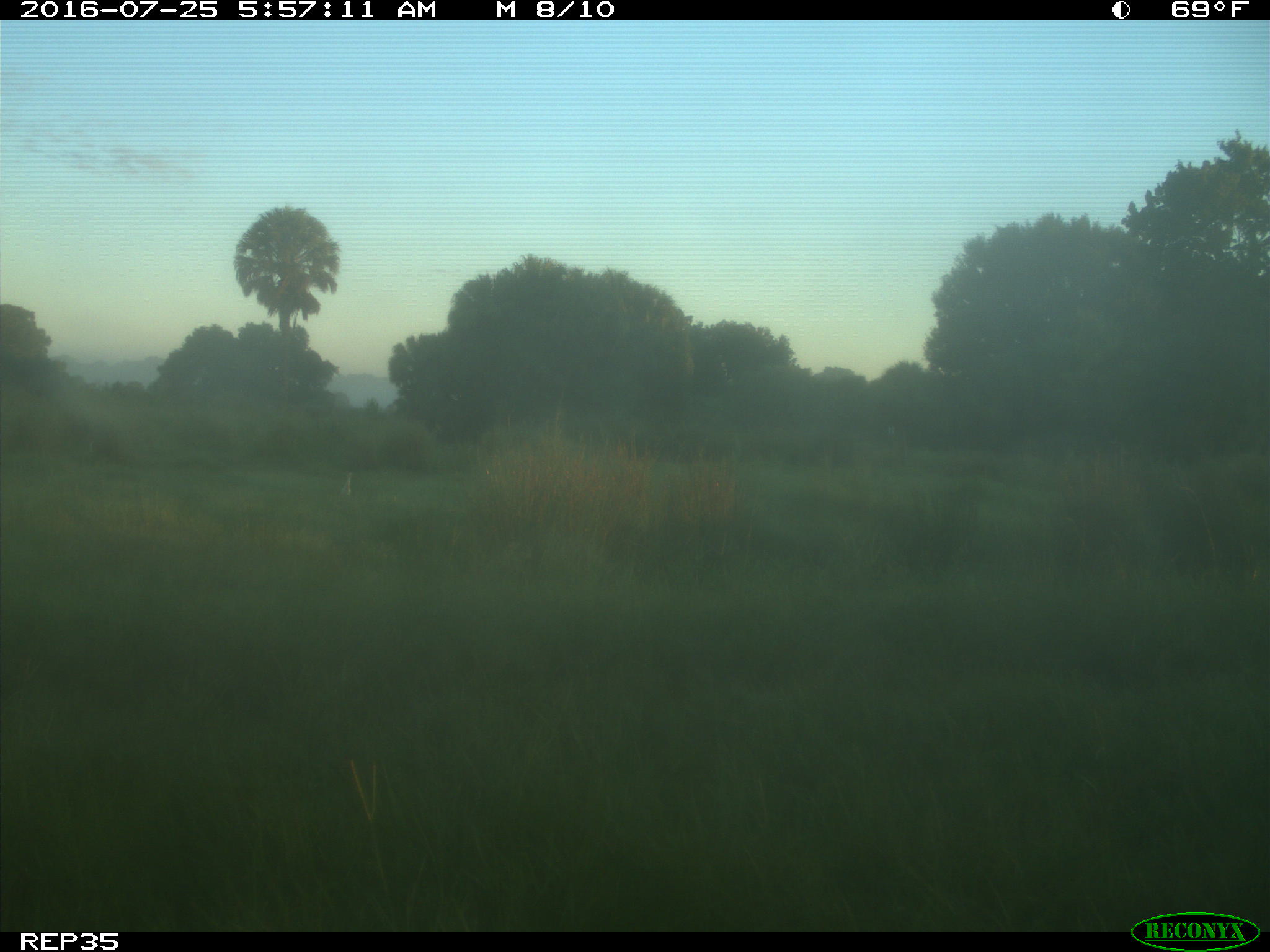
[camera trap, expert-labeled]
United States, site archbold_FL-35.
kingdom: Animalia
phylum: Chordata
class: Mammalia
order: Artiodactyla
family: Bovidae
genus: Bos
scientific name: Bos taurus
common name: domestic cow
Bos taurus (domestic cow).